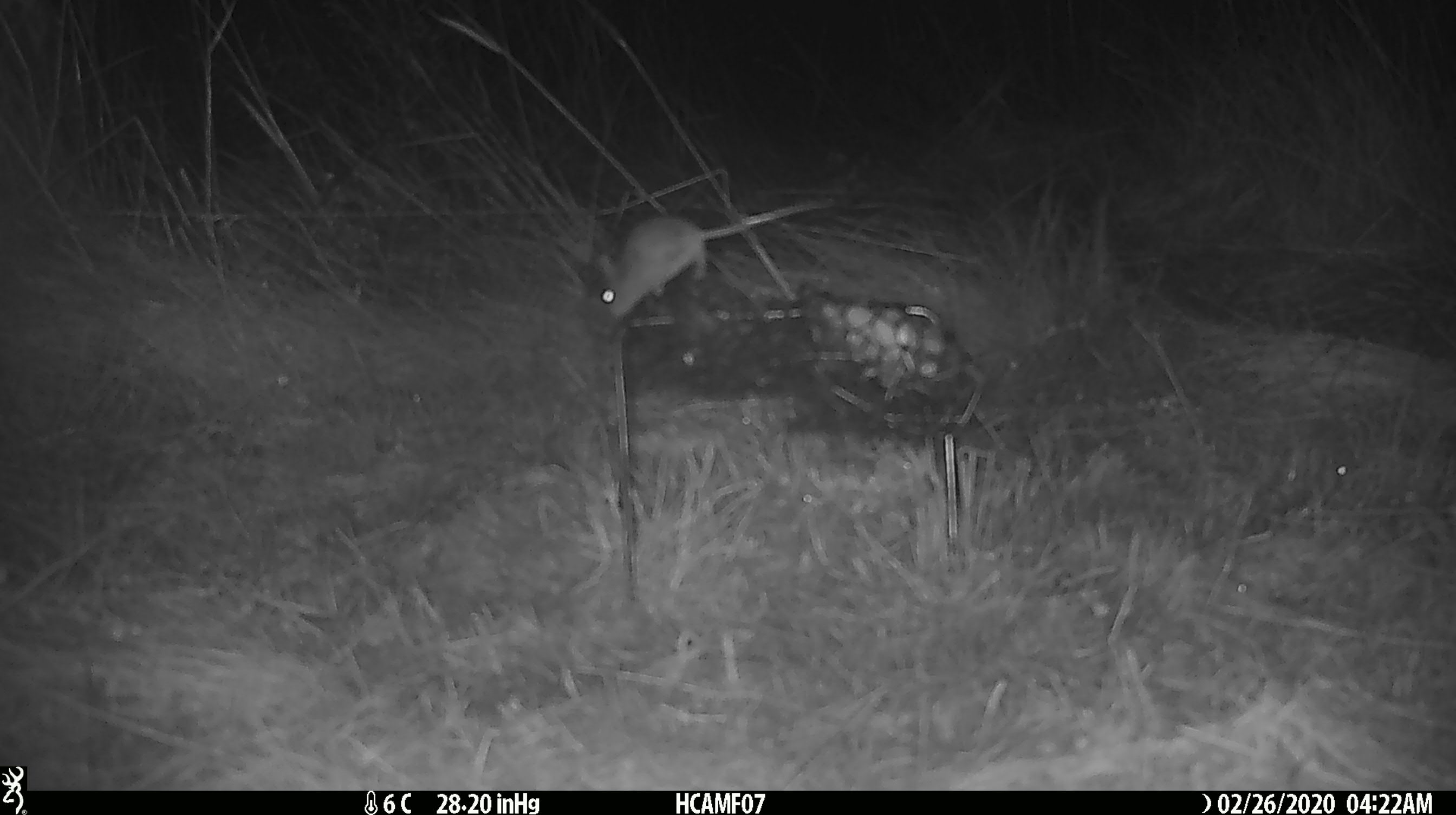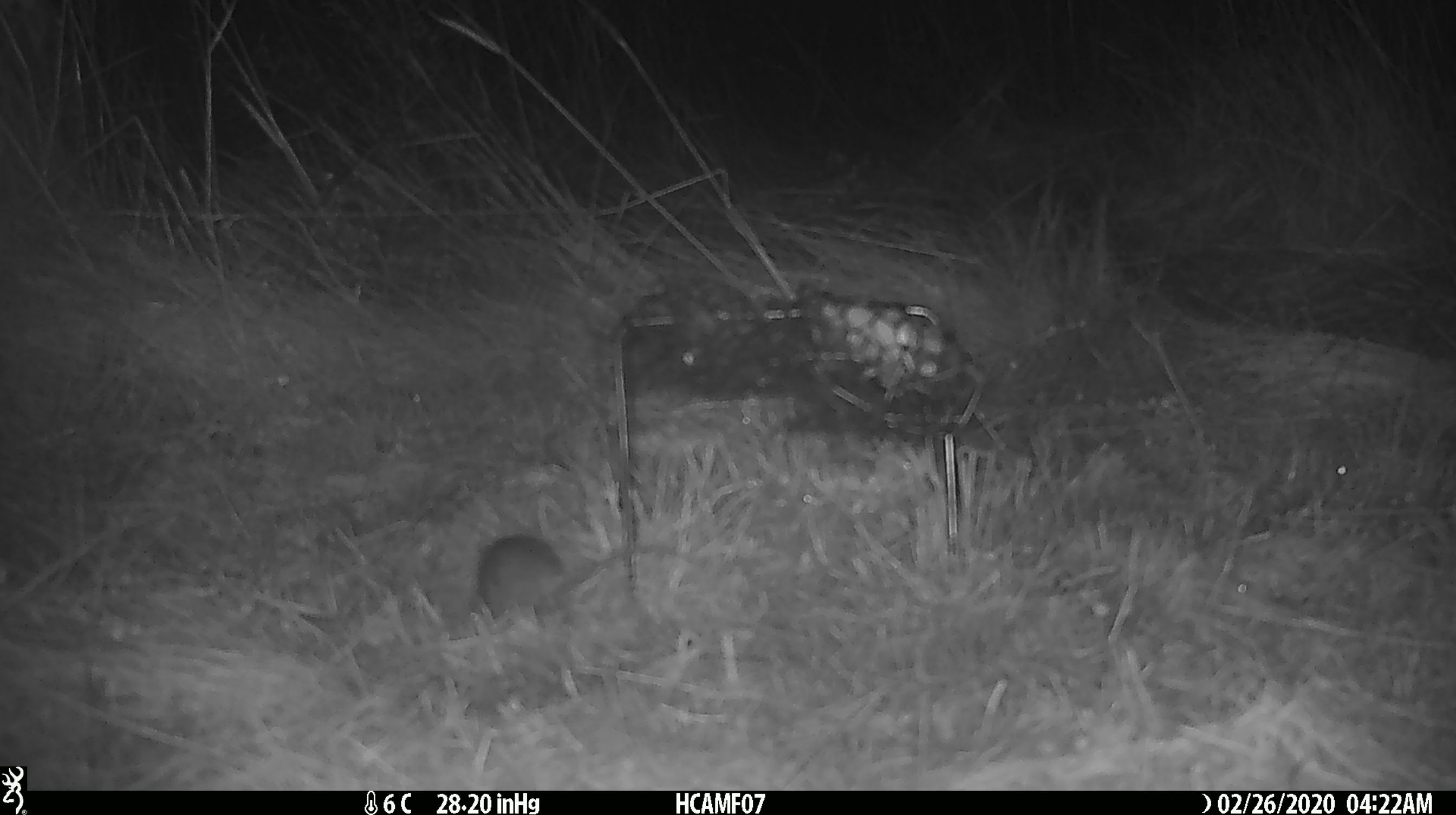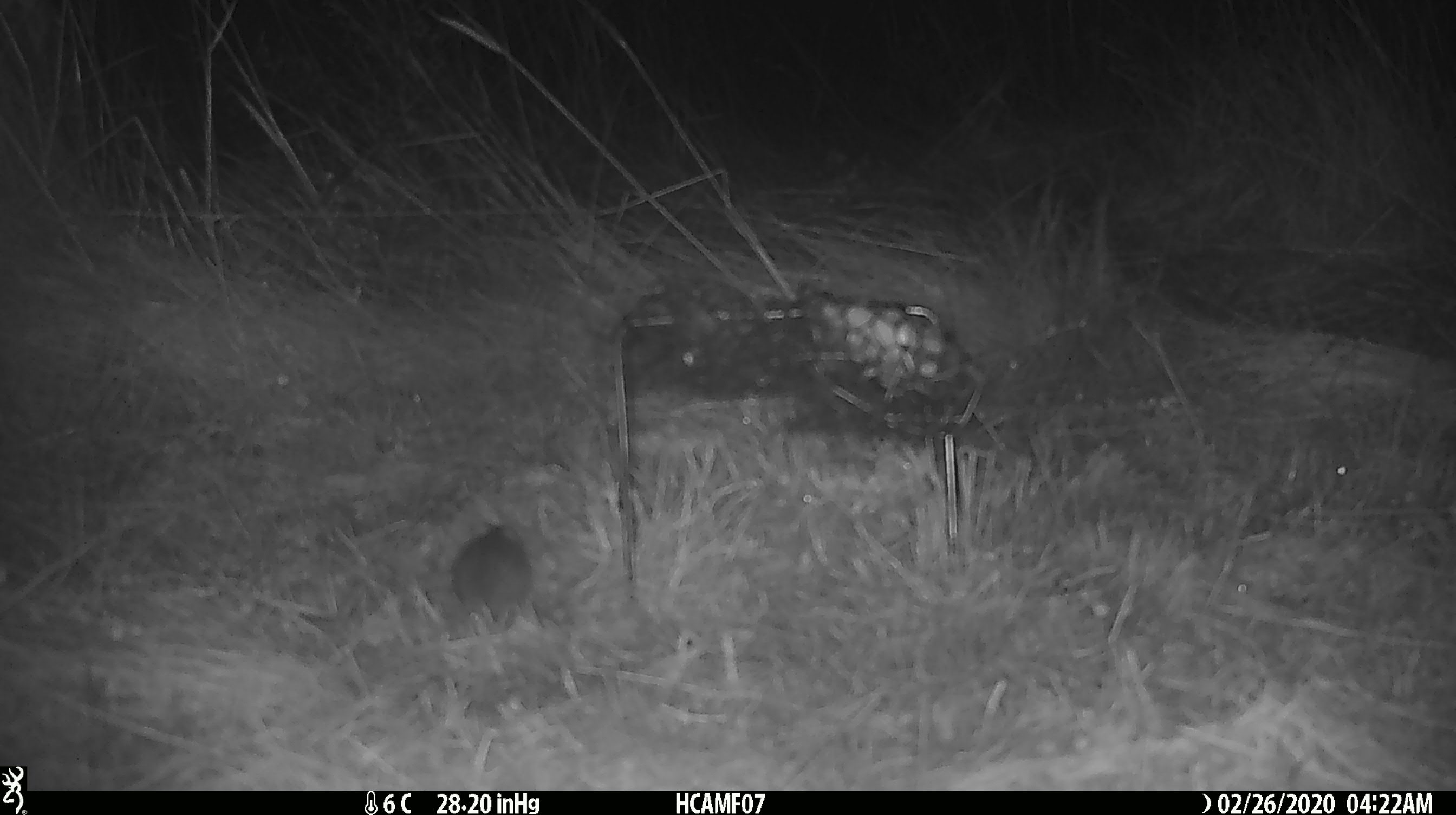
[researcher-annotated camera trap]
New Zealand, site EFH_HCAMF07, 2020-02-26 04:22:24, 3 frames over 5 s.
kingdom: Animalia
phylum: Chordata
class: Mammalia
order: Rodentia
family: Muridae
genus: Mus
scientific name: Mus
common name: mouse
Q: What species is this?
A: Mouse (Mus).